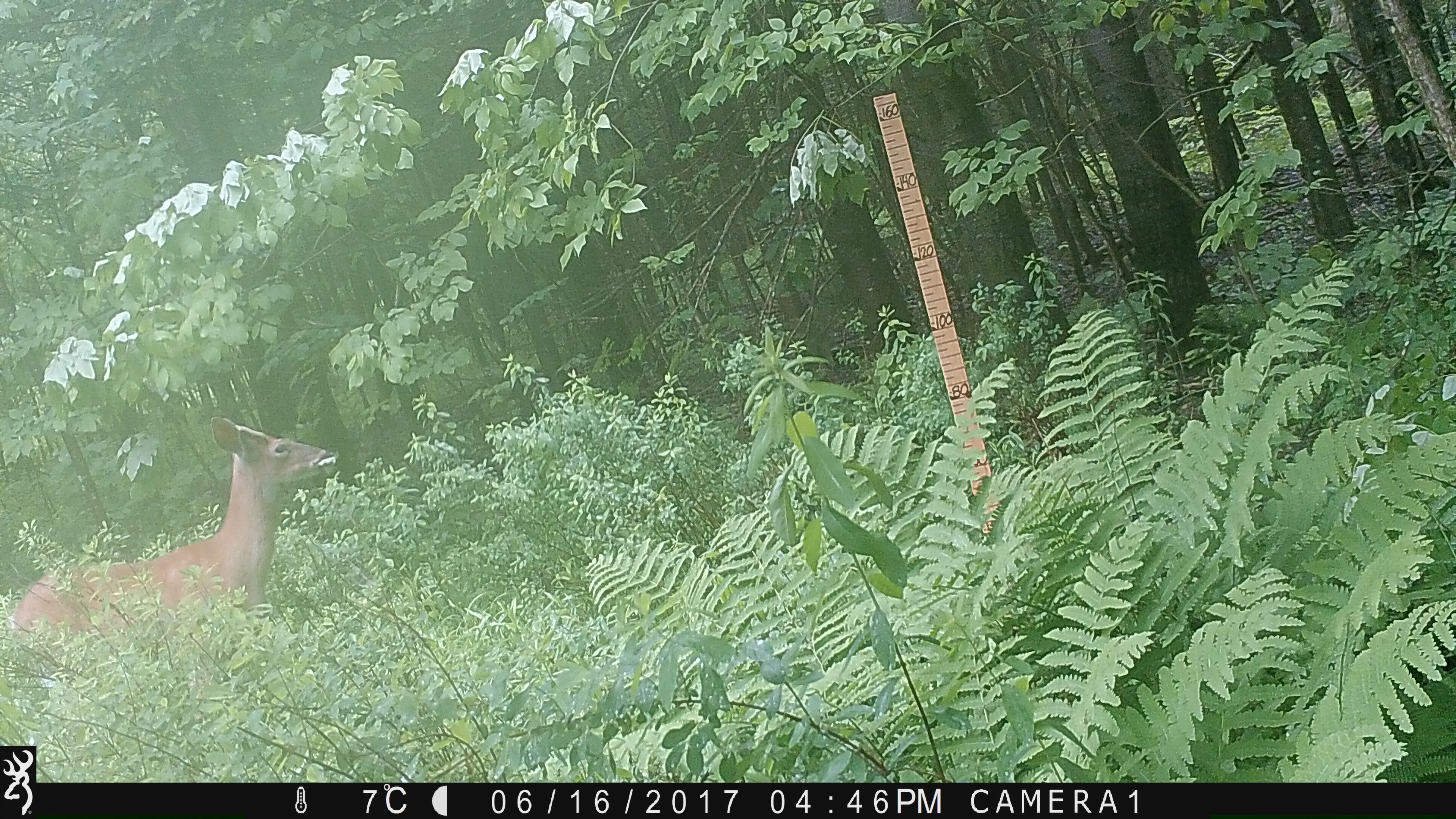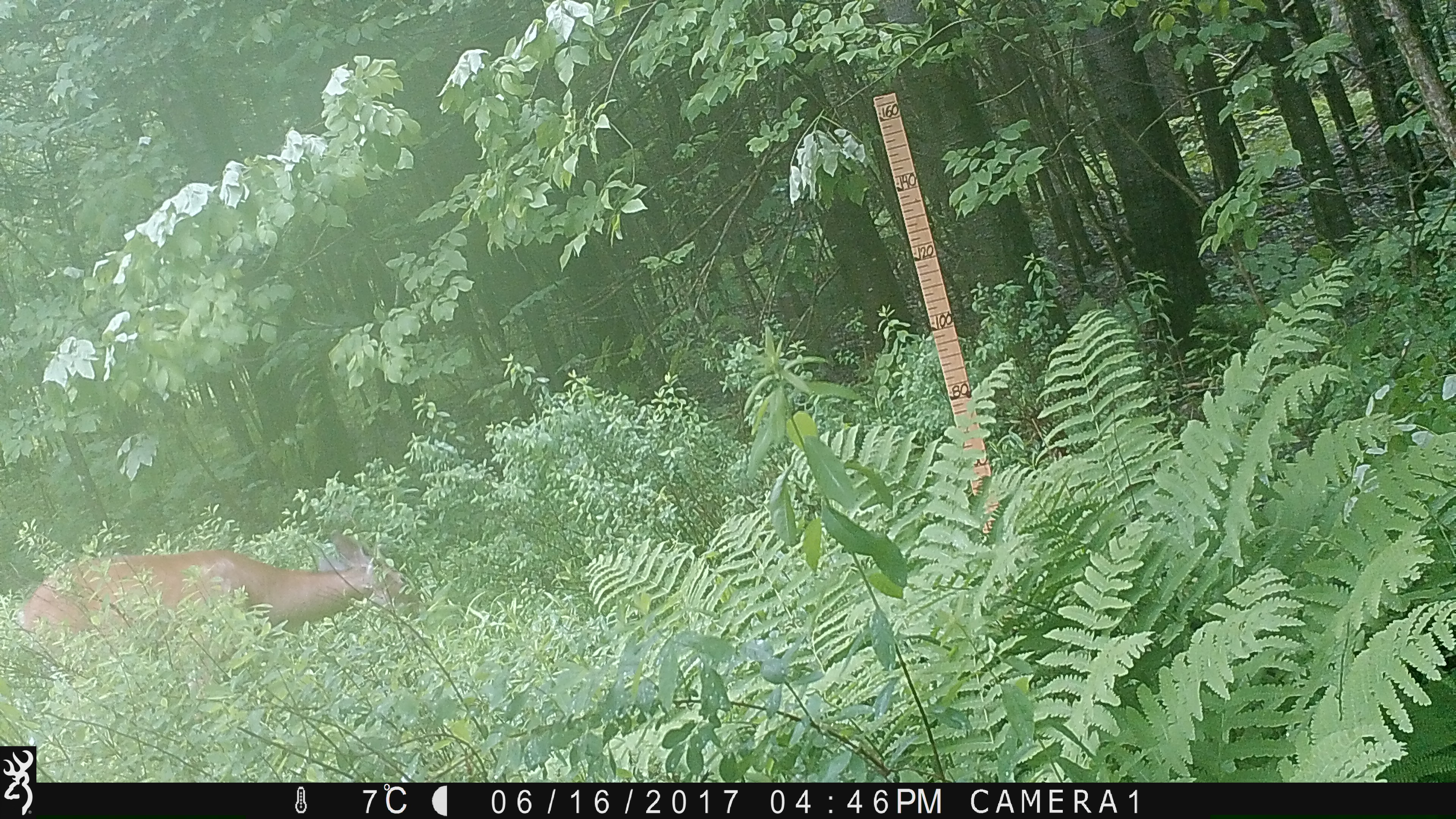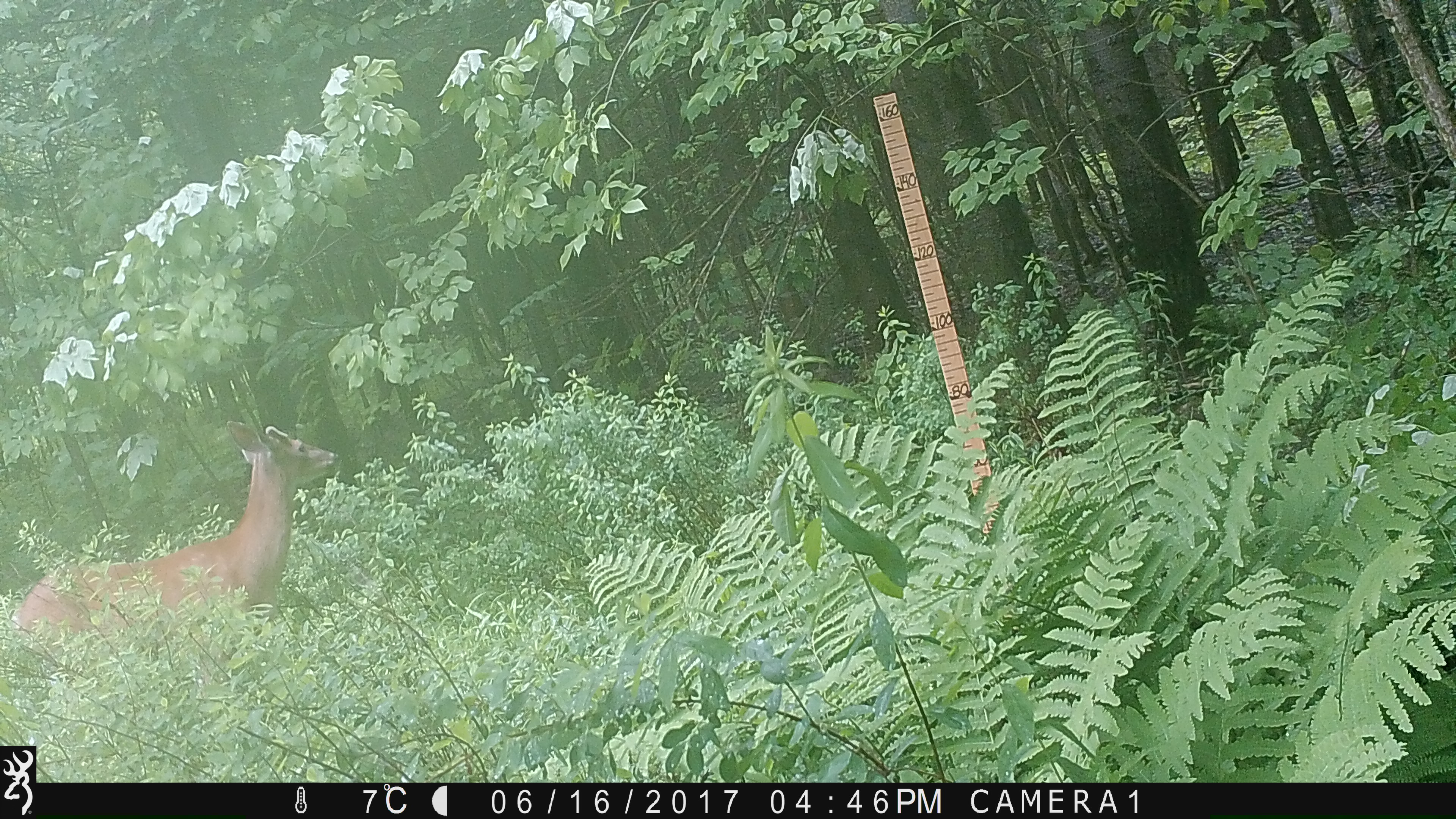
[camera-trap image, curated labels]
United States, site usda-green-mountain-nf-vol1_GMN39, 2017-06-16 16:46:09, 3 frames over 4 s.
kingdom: Animalia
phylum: Chordata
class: Mammalia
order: Artiodactyla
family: Cervidae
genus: Odocoileus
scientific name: Odocoileus virginianus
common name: white-tailed deer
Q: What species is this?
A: White-tailed deer (Odocoileus virginianus).